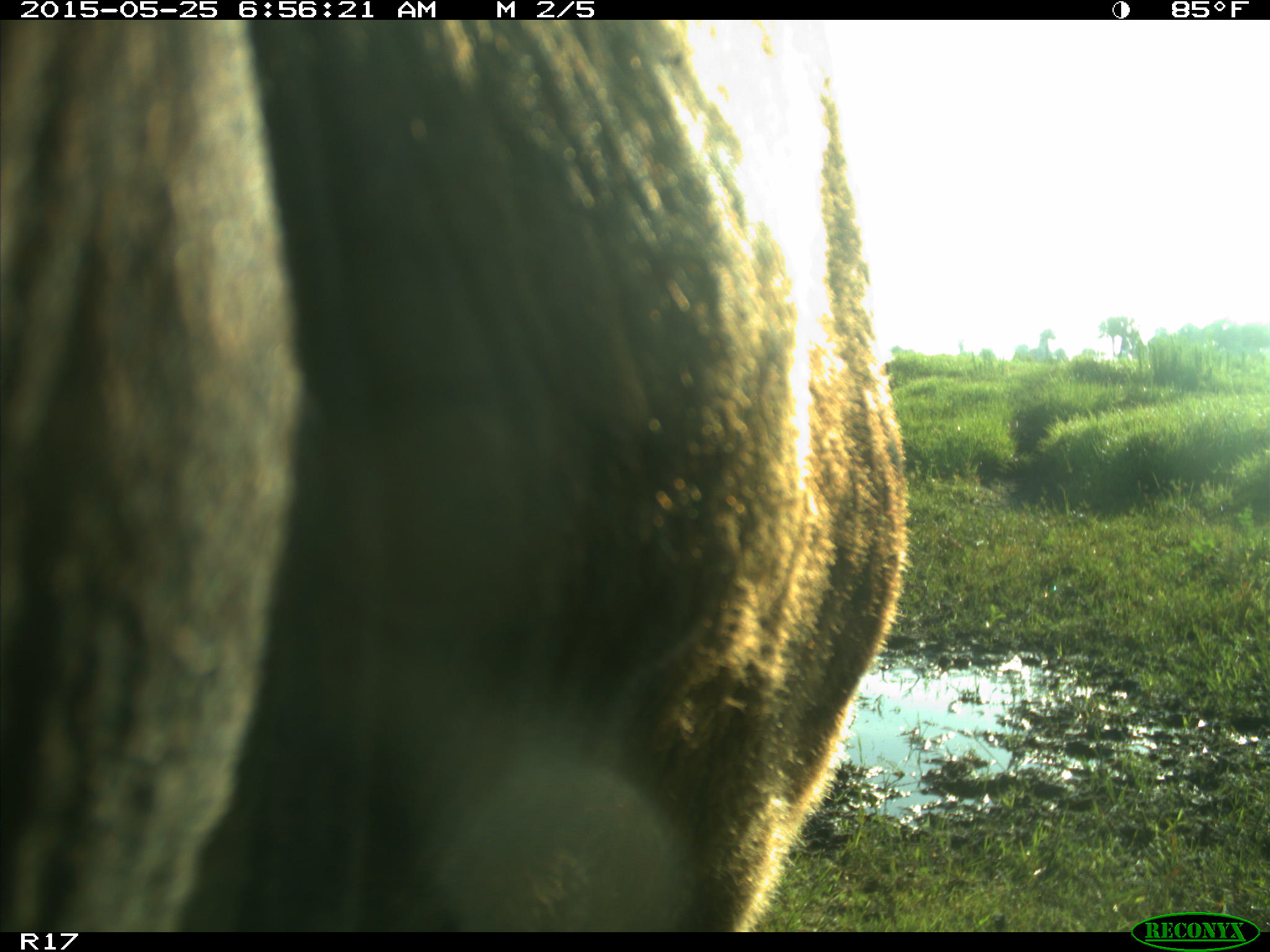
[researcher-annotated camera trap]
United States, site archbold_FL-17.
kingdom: Animalia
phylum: Chordata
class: Mammalia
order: Artiodactyla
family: Bovidae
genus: Bos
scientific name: Bos taurus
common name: domestic cow